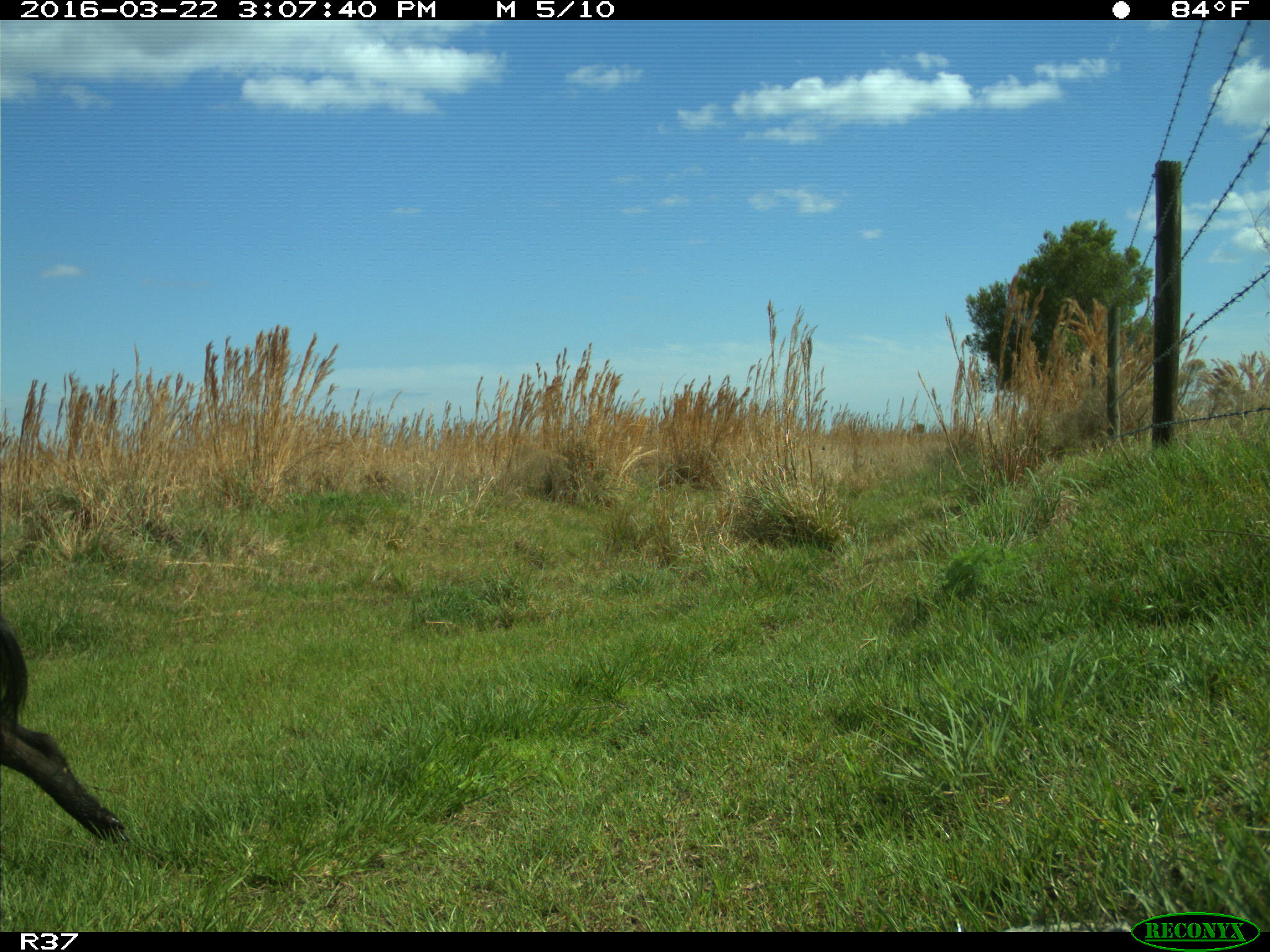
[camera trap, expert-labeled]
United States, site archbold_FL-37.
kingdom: Animalia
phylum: Chordata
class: Mammalia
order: Artiodactyla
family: Suidae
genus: Sus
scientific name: Sus scrofa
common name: wild boar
Sus scrofa (wild boar).